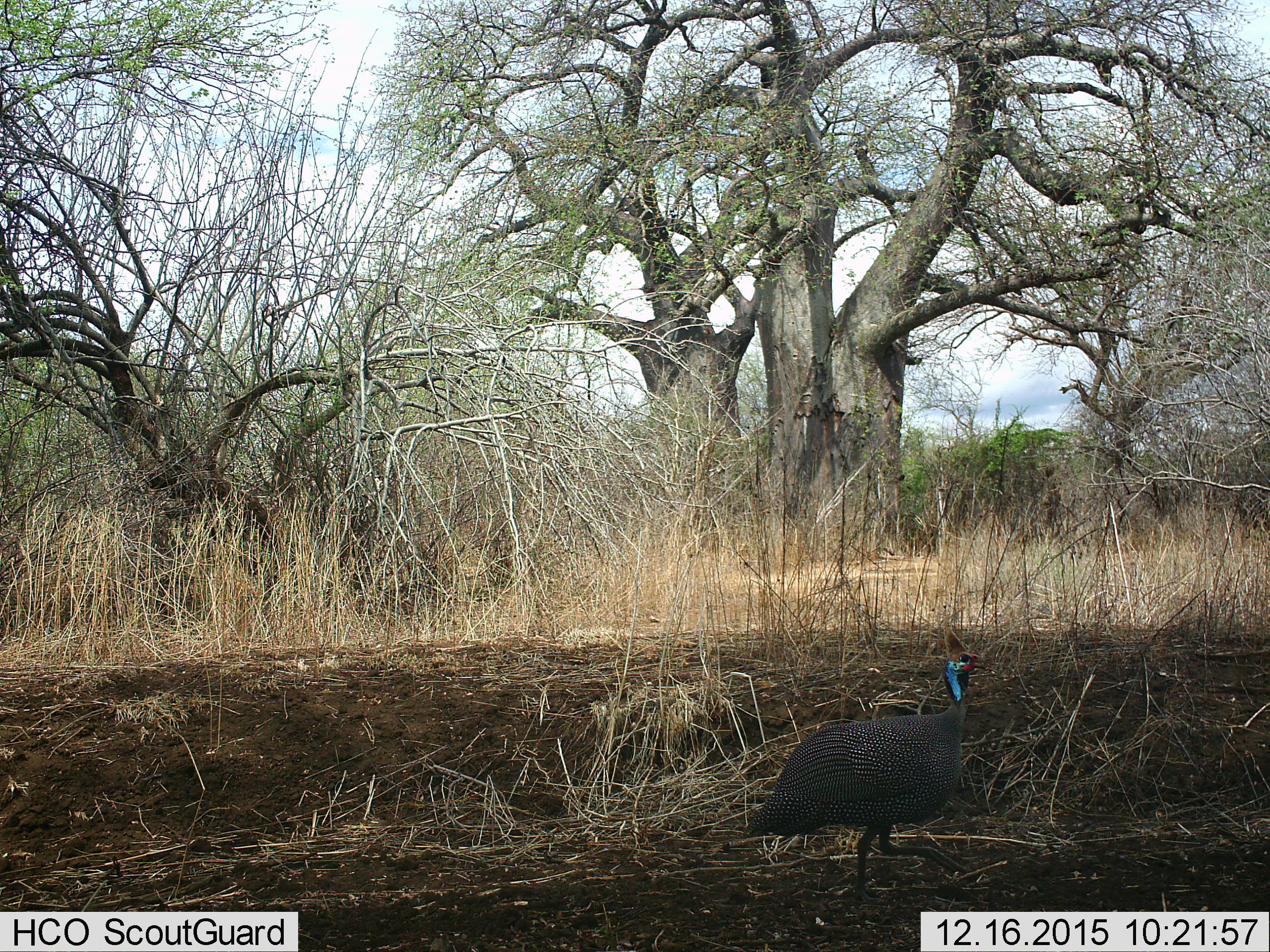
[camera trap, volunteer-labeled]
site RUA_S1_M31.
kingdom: Animalia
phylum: Chordata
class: Aves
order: Galliformes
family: Numididae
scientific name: Numididae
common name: guineafowl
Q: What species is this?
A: Guineafowl (Numididae).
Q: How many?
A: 1.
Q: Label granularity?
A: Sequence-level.